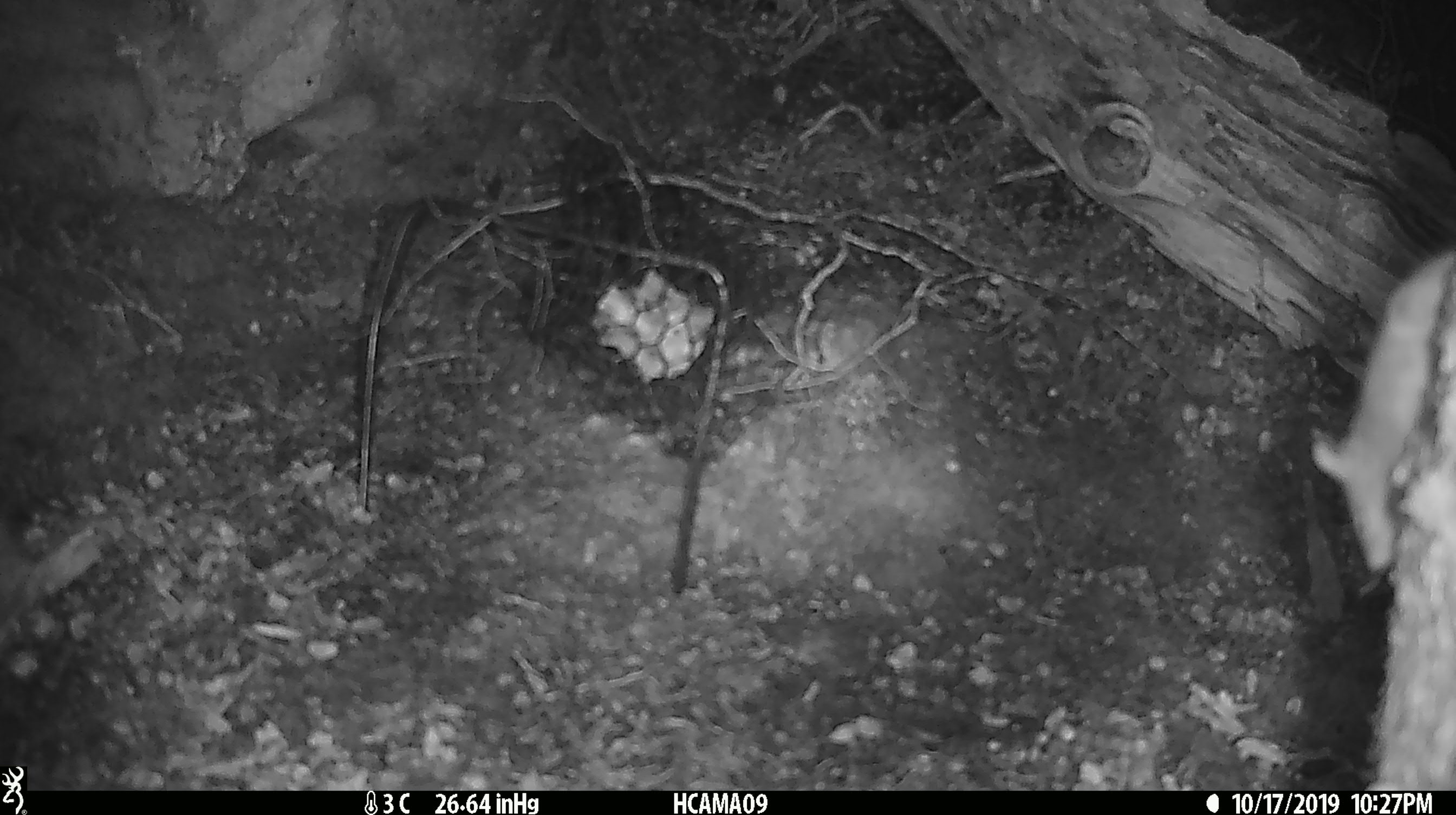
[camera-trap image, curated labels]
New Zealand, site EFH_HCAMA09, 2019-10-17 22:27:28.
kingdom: Animalia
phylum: Chordata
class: Mammalia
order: Rodentia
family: Muridae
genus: Mus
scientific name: Mus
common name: mouse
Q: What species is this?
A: Mouse (Mus).